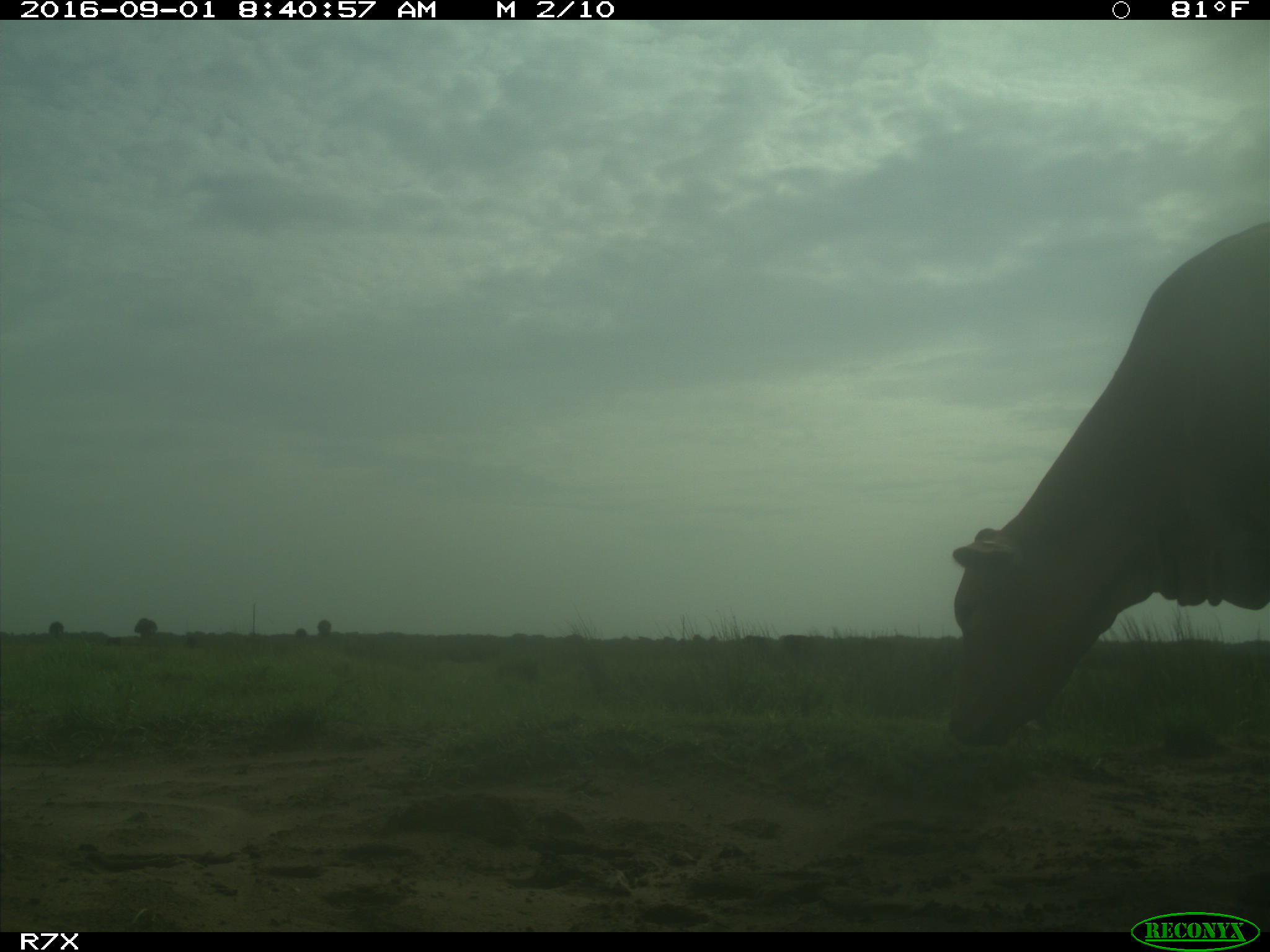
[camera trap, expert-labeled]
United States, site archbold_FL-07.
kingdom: Animalia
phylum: Chordata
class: Mammalia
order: Artiodactyla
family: Bovidae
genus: Bos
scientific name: Bos taurus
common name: domestic cow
Bos taurus (domestic cow).